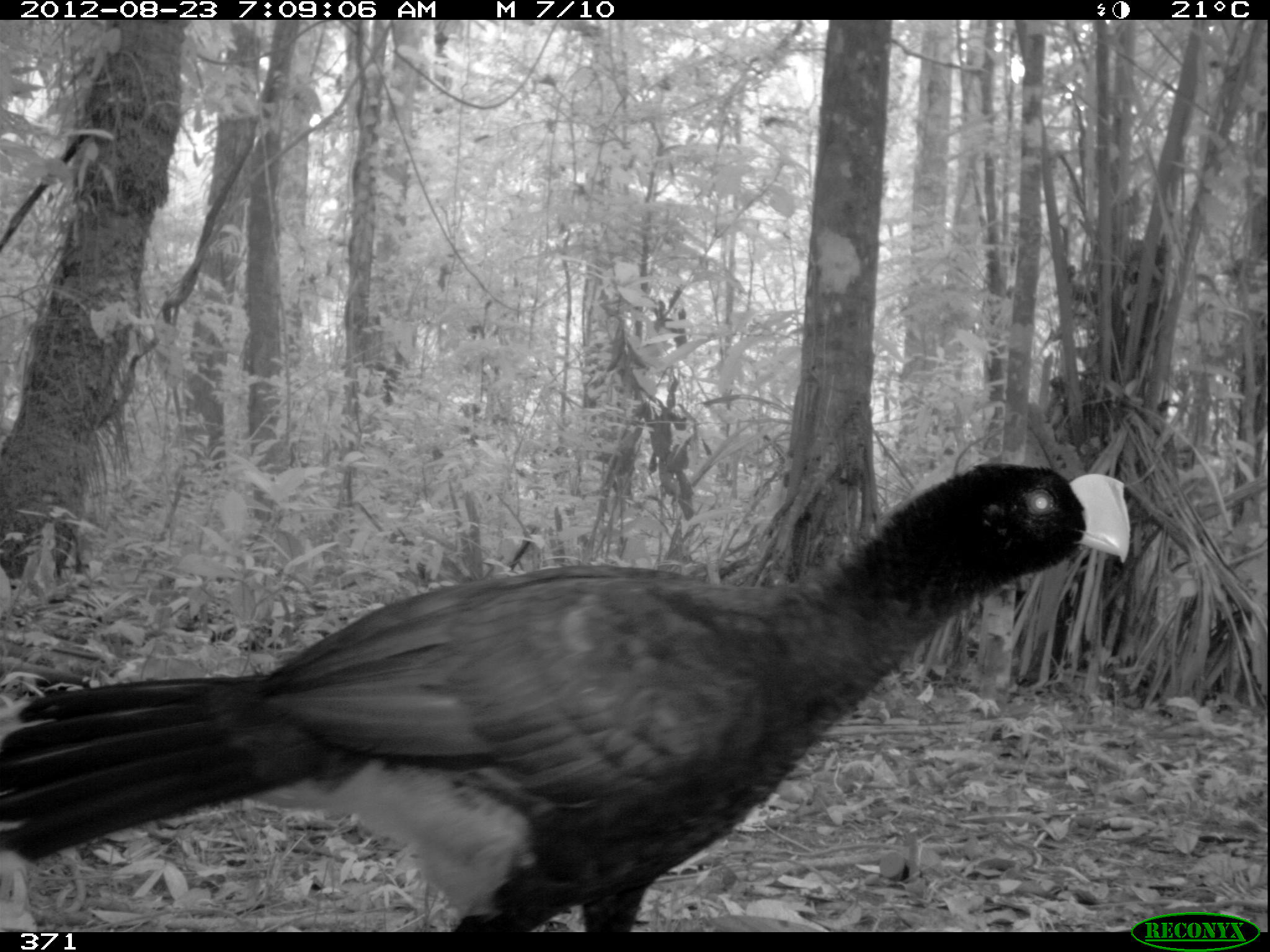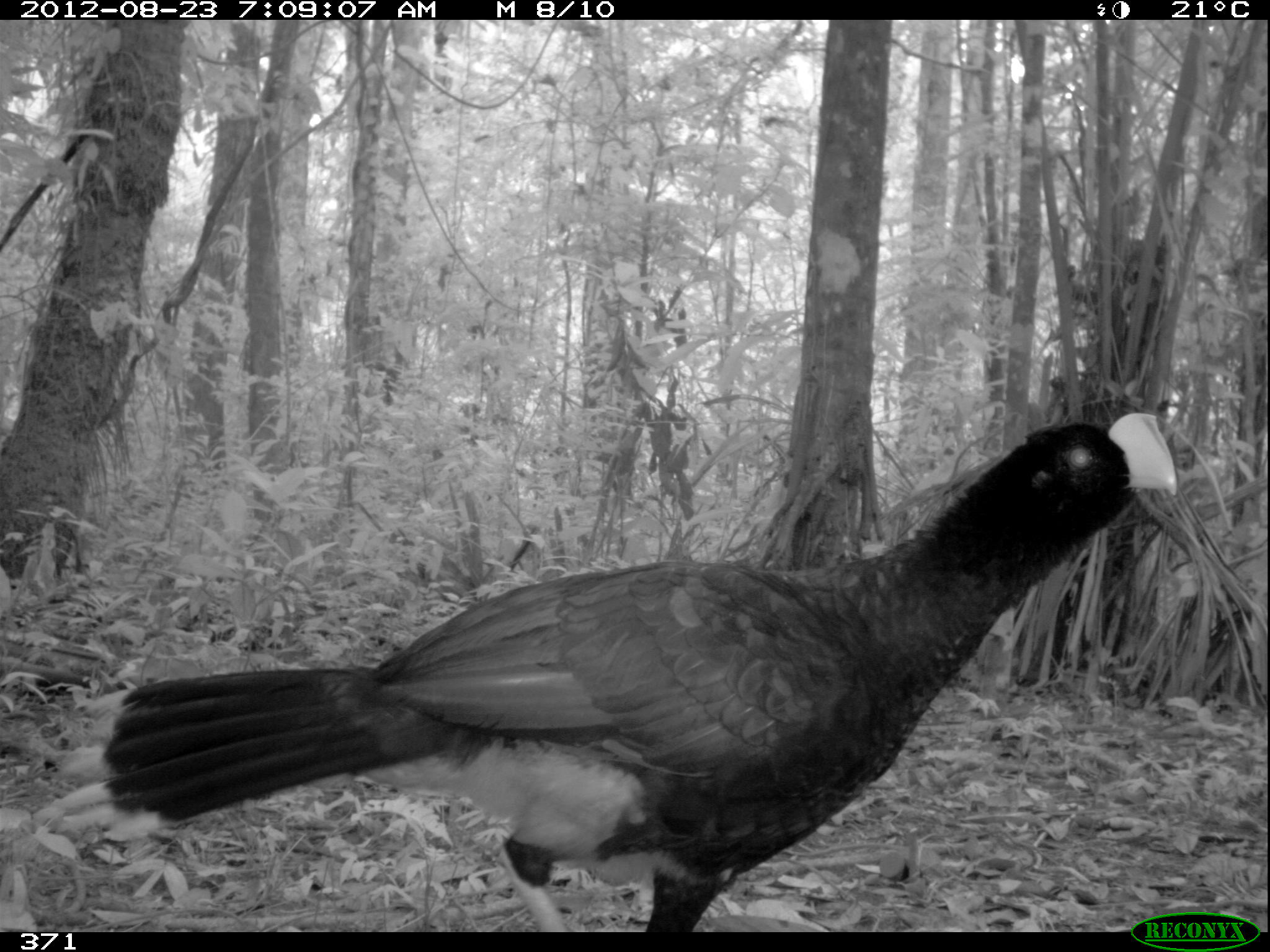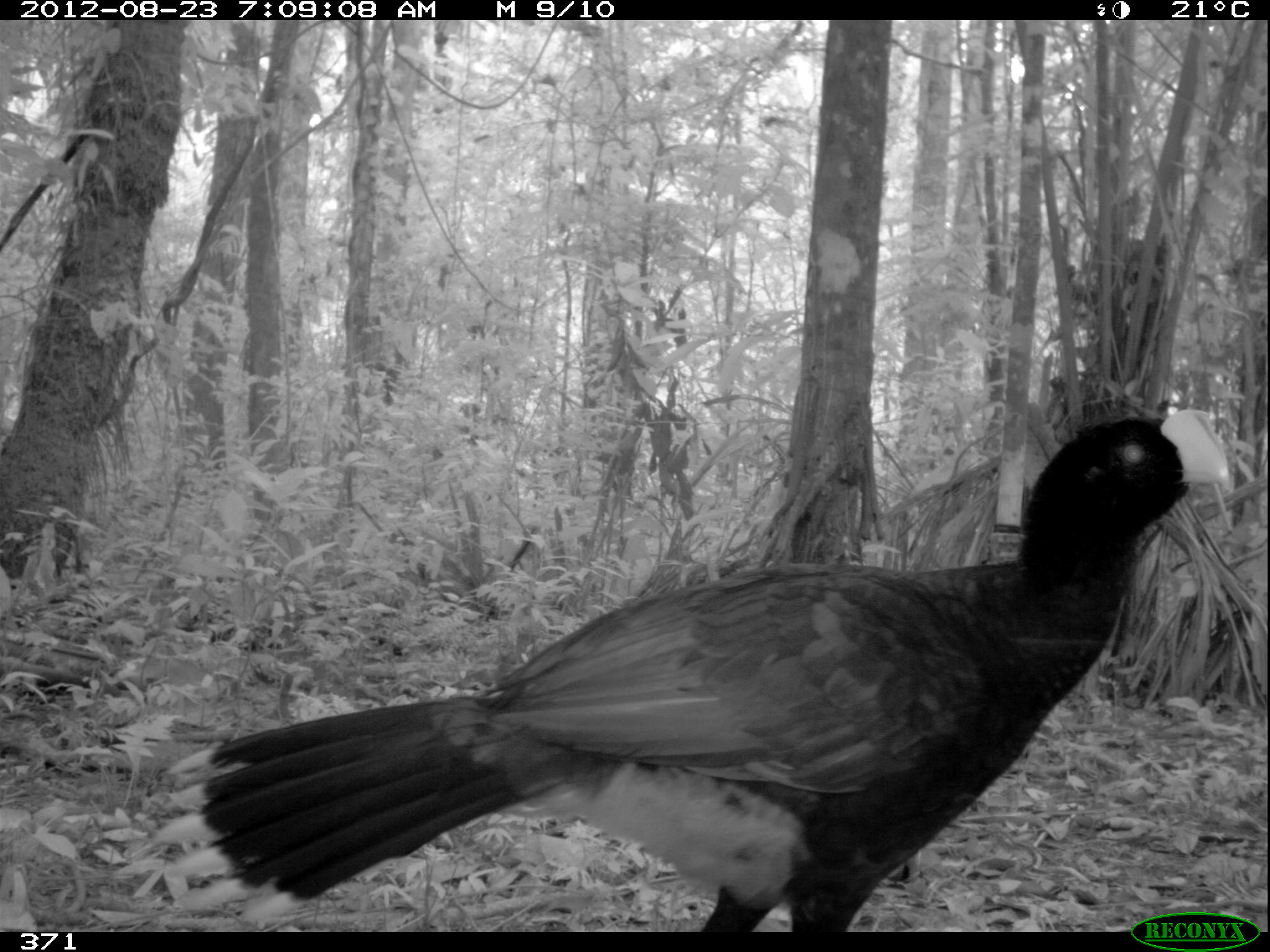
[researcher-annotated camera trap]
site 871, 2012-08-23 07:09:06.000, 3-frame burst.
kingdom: Animalia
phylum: Chordata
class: Aves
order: Galliformes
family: Cracidae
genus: Mitu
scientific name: Mitu tuberosum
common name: razor-billed curassow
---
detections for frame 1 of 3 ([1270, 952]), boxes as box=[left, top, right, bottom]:
mitu tuberosum: box=[0, 459, 1131, 932]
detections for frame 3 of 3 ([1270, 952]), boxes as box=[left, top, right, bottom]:
mitu tuberosum: box=[144, 402, 1229, 932]